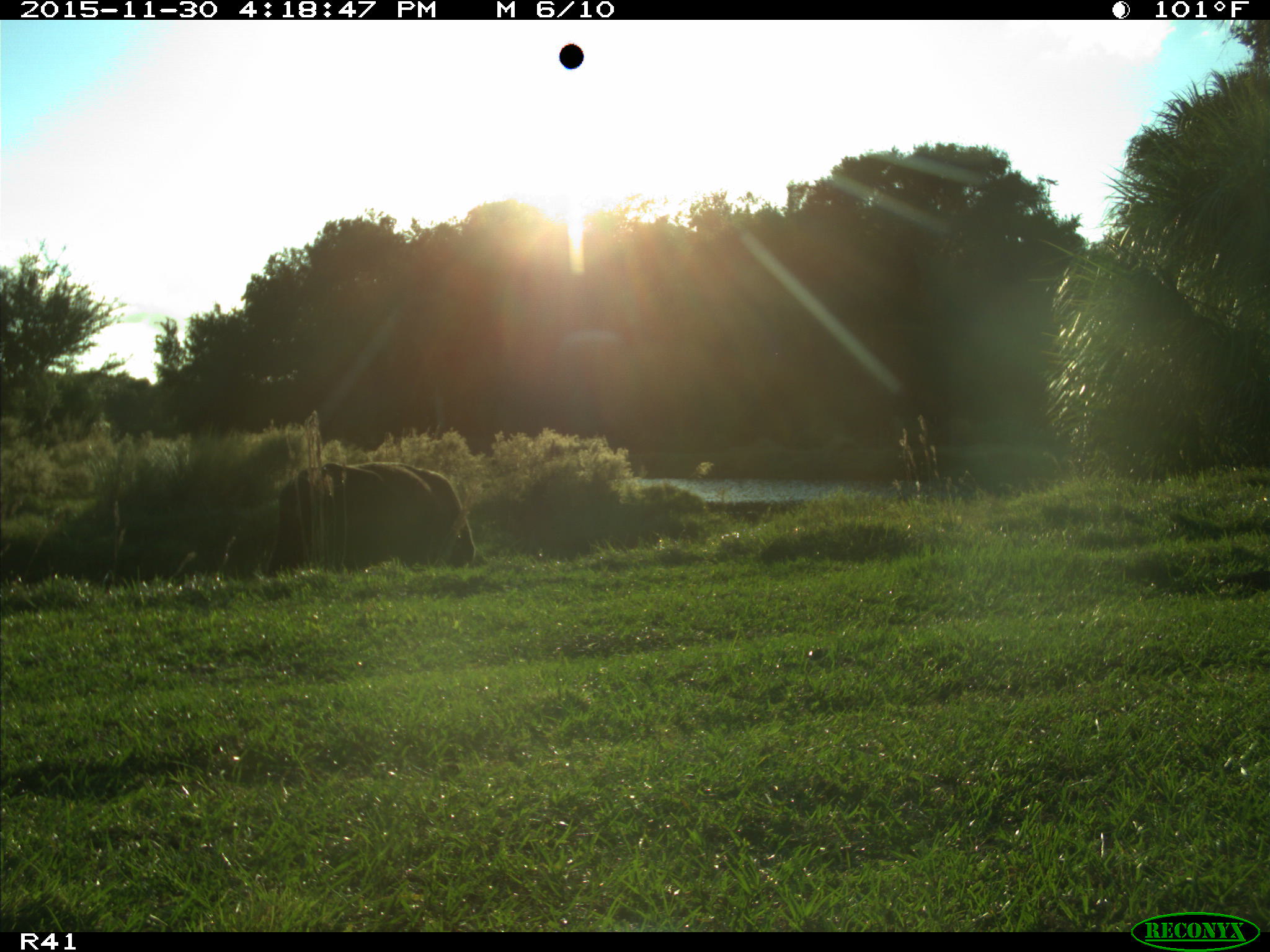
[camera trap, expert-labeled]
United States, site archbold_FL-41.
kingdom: Animalia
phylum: Chordata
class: Mammalia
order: Artiodactyla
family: Bovidae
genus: Bos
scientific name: Bos taurus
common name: domestic cow